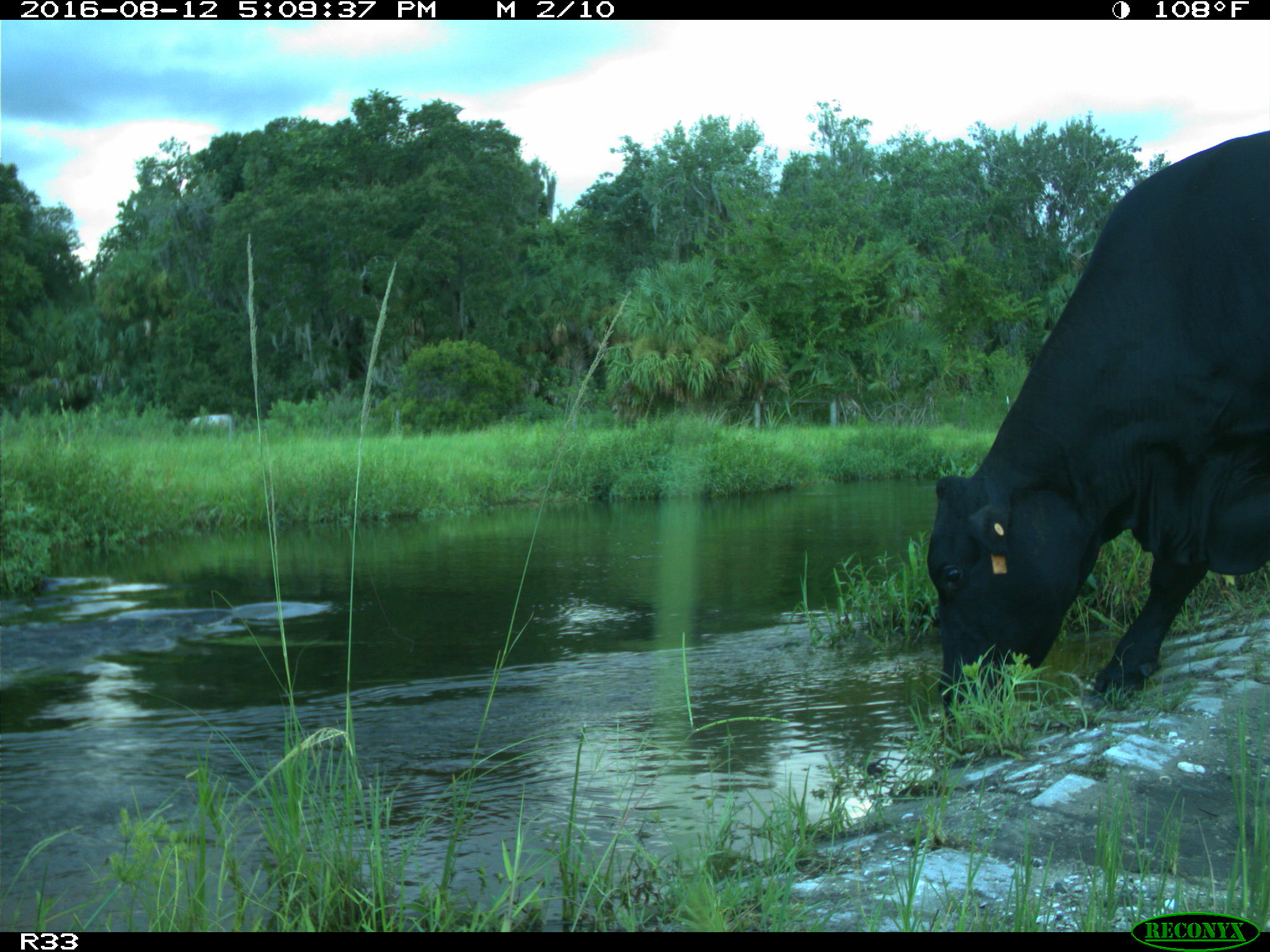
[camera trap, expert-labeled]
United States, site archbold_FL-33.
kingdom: Animalia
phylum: Chordata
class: Mammalia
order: Artiodactyla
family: Bovidae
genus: Bos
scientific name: Bos taurus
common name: domestic cow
Bos taurus (domestic cow).